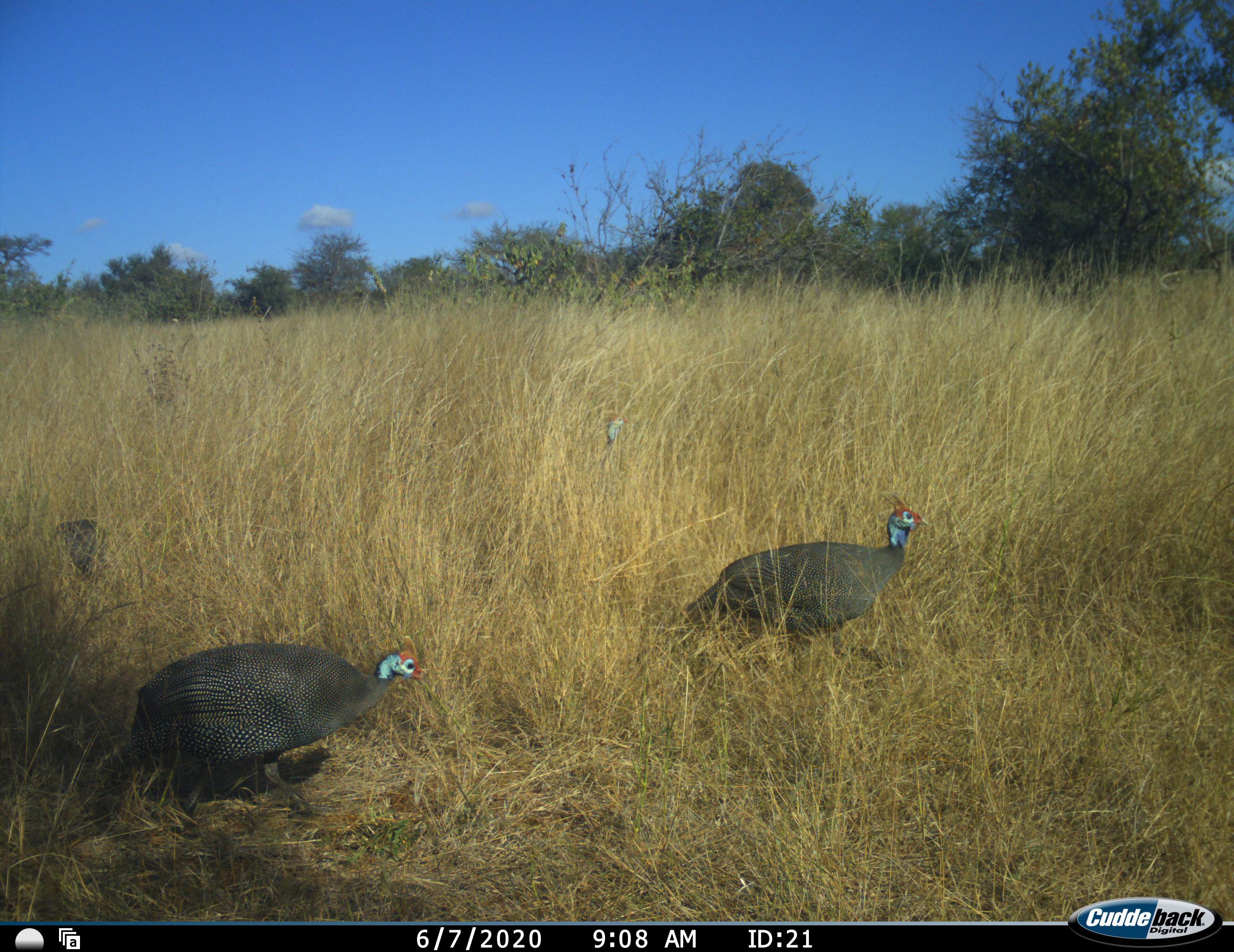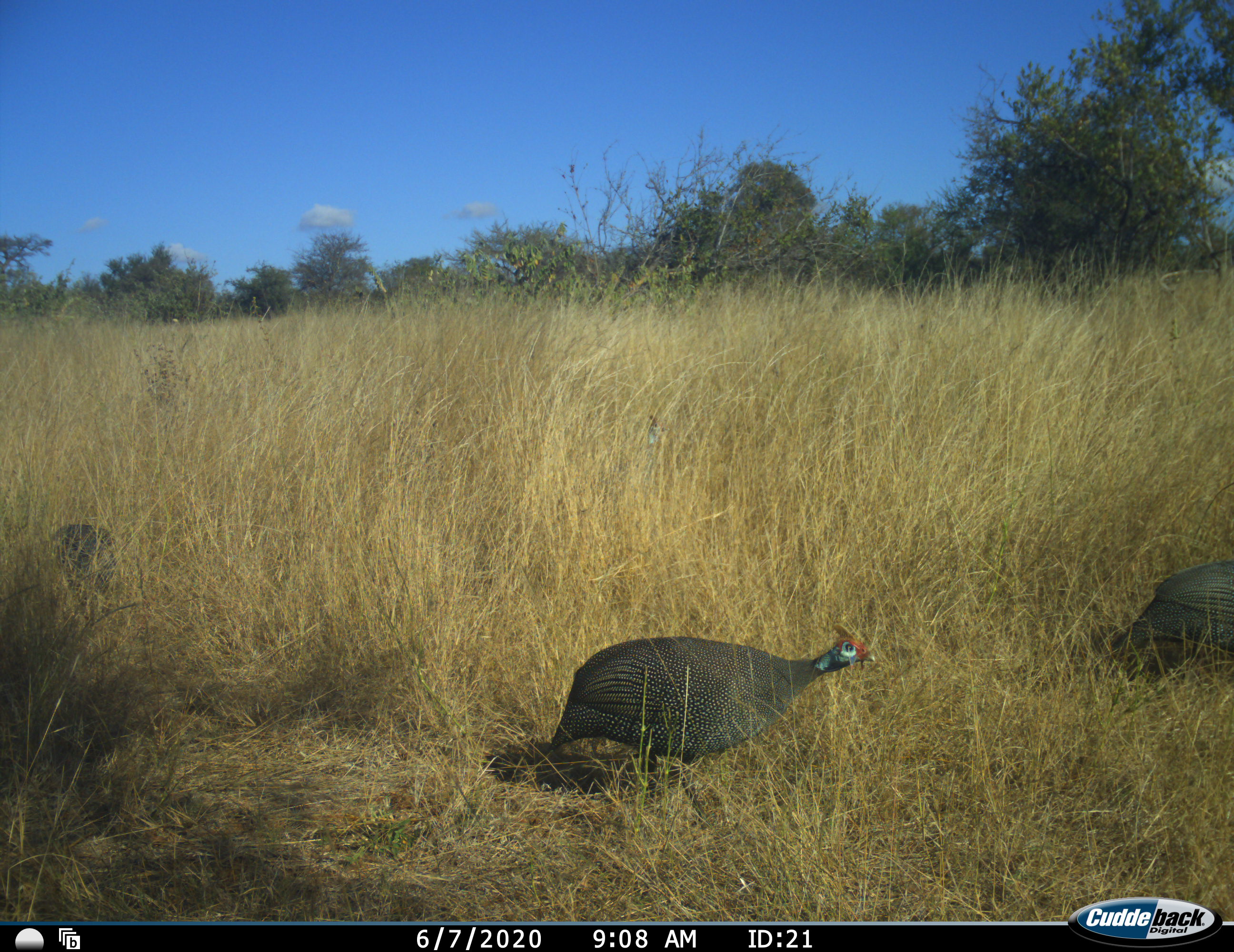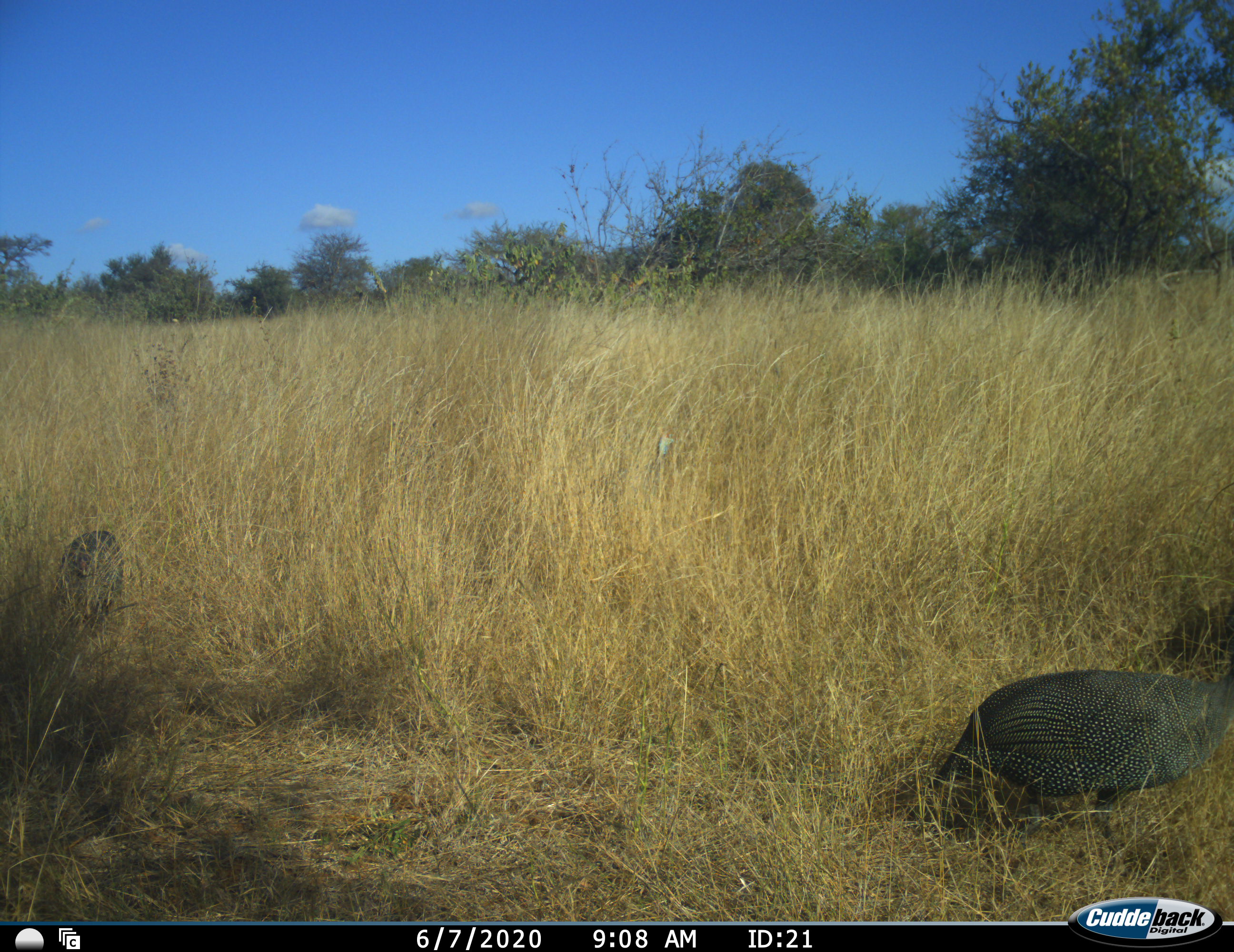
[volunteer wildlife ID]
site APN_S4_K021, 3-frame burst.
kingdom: Animalia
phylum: Chordata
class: Aves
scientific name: Aves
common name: bird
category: birdother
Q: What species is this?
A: Birdother (bird) (Aves).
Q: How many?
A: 3.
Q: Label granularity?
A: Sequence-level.